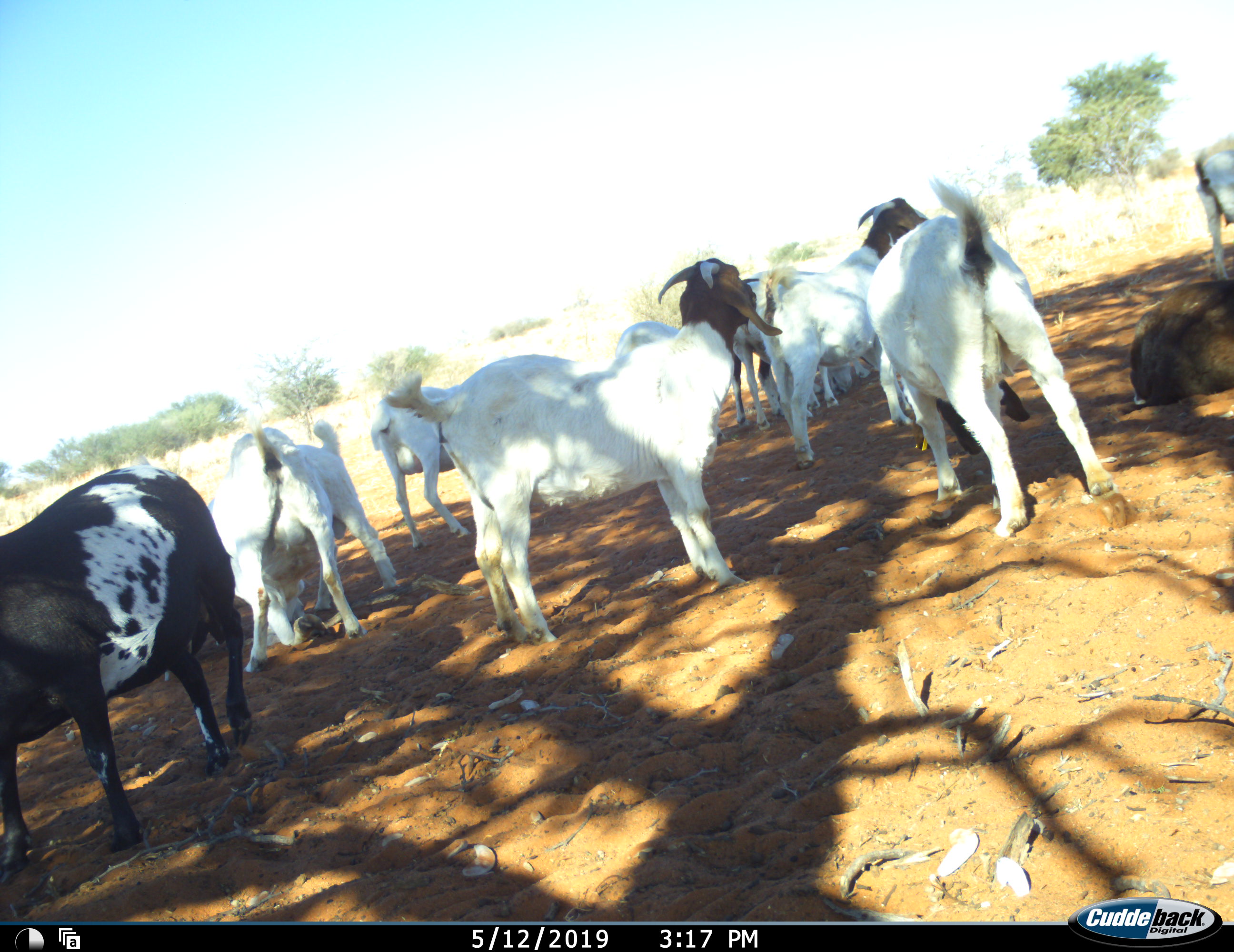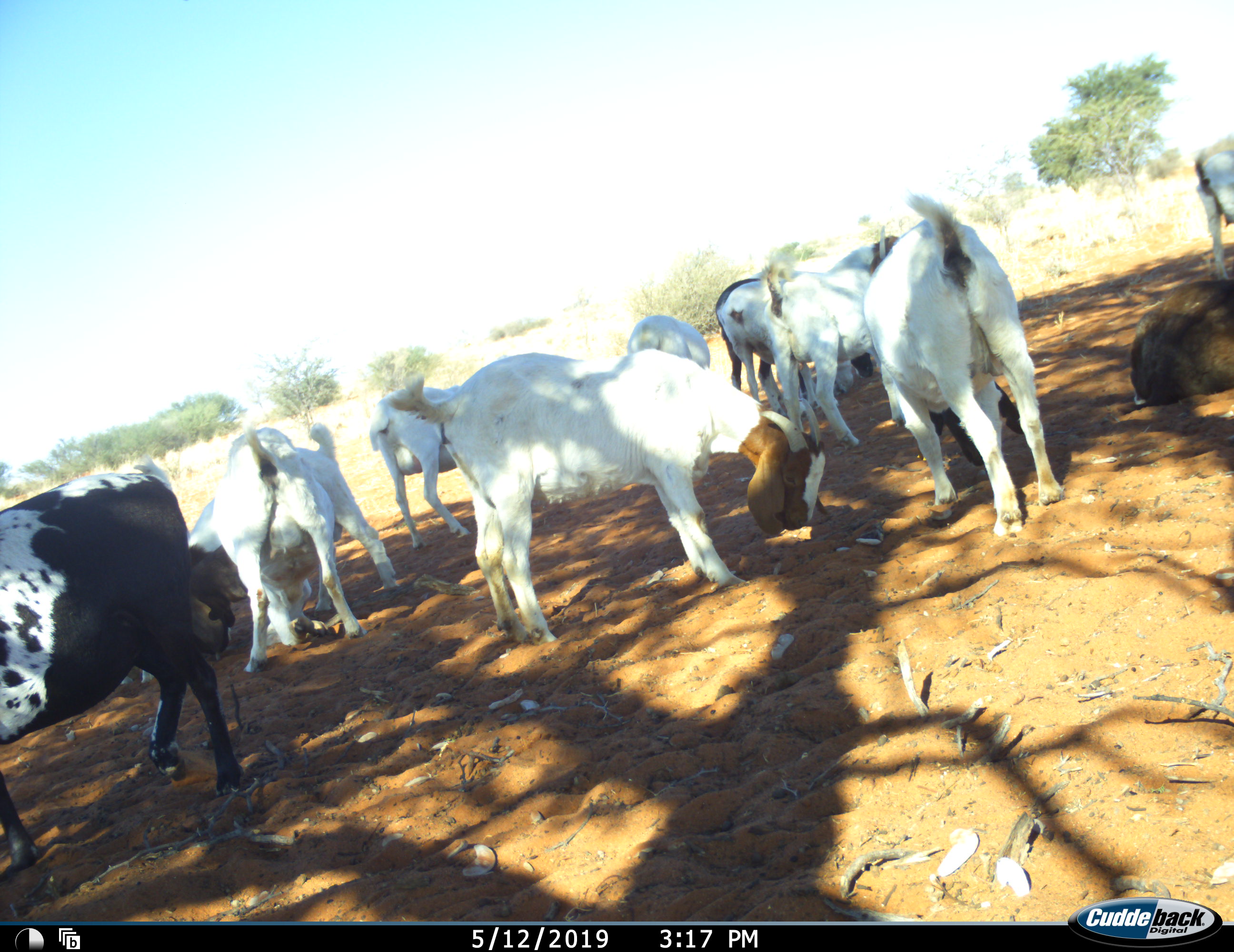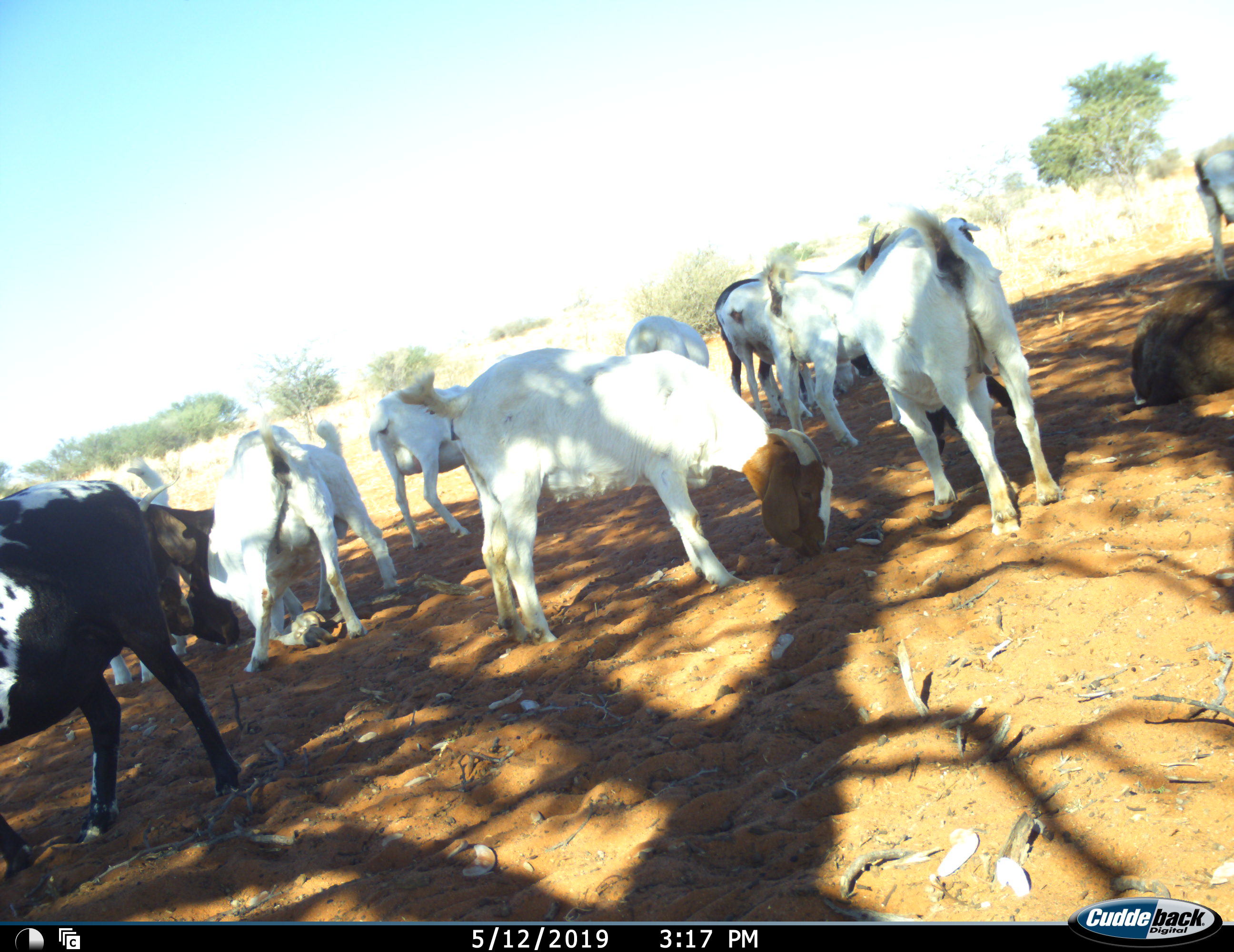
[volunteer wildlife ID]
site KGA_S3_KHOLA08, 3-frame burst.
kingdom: Animalia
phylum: Chordata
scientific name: Vertebrata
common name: domestic animal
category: domesticanimal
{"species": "domesticanimal (domestic animal) (Vertebrata)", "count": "11-50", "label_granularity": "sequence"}